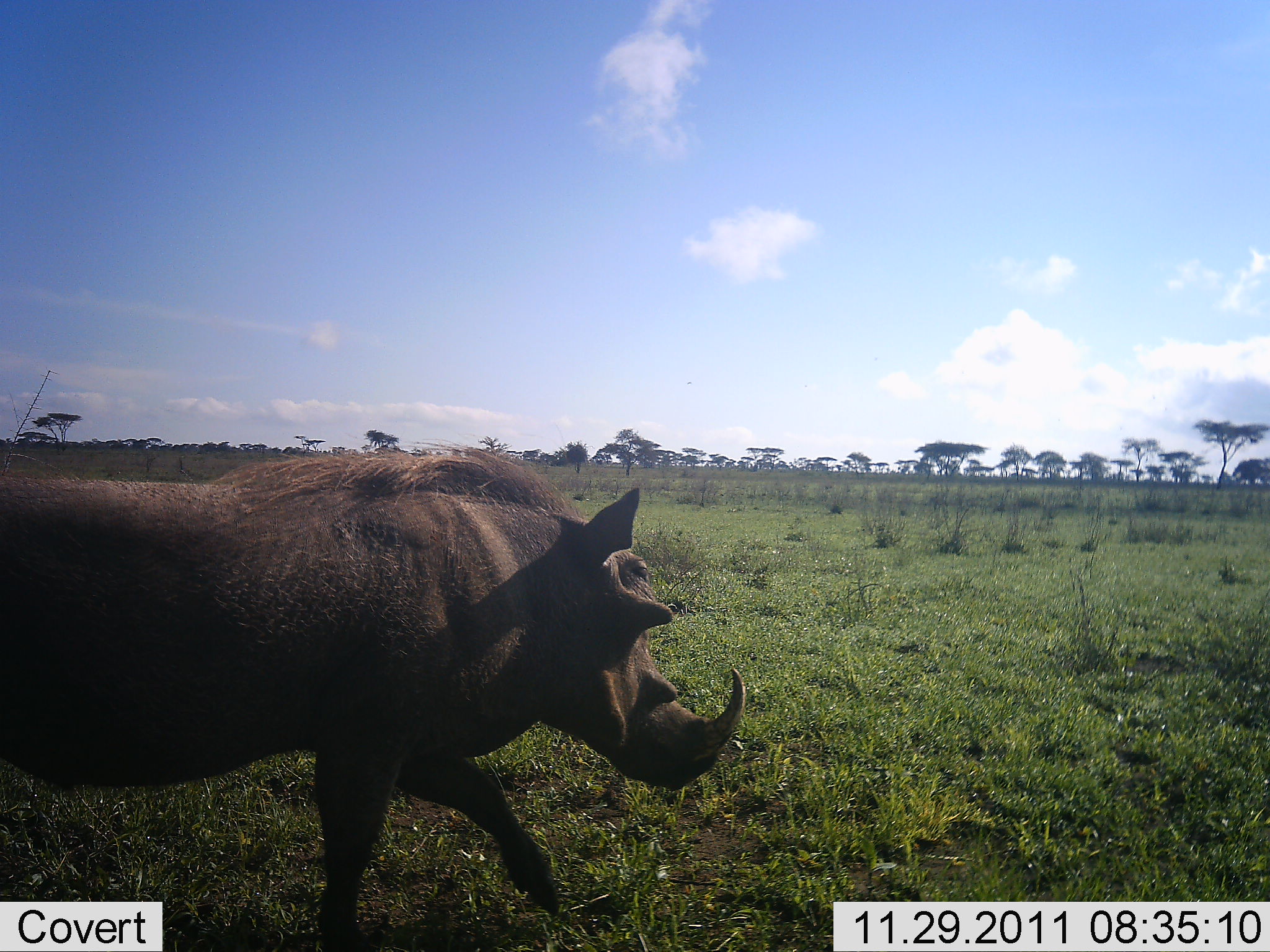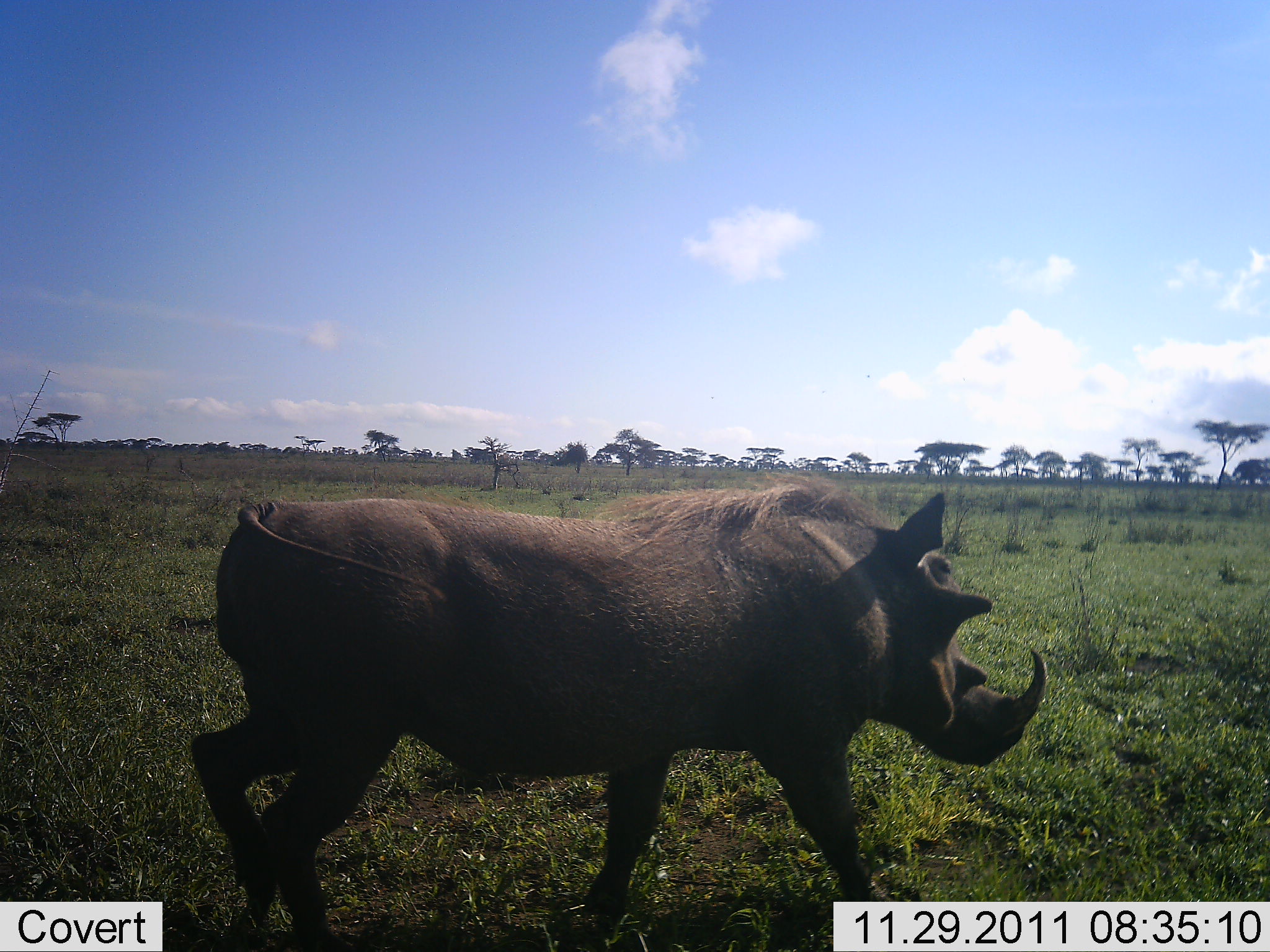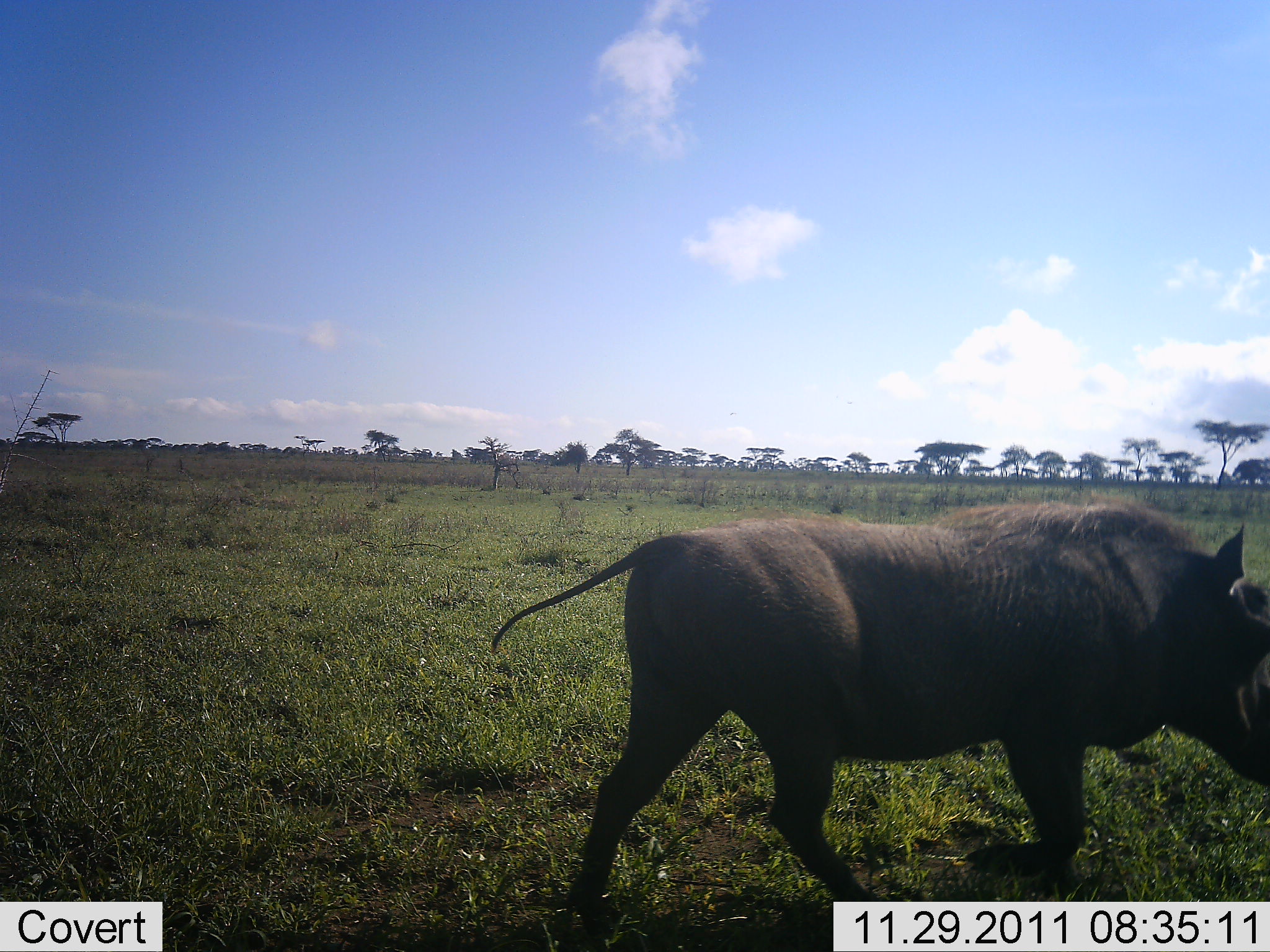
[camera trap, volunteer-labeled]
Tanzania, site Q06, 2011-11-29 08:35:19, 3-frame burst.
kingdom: Animalia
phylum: Chordata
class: Mammalia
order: Artiodactyla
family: Suidae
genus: Phacochoerus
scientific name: Phacochoerus africanus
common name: warthog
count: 1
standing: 8%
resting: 0%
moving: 100%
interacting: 0%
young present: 0%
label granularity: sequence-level